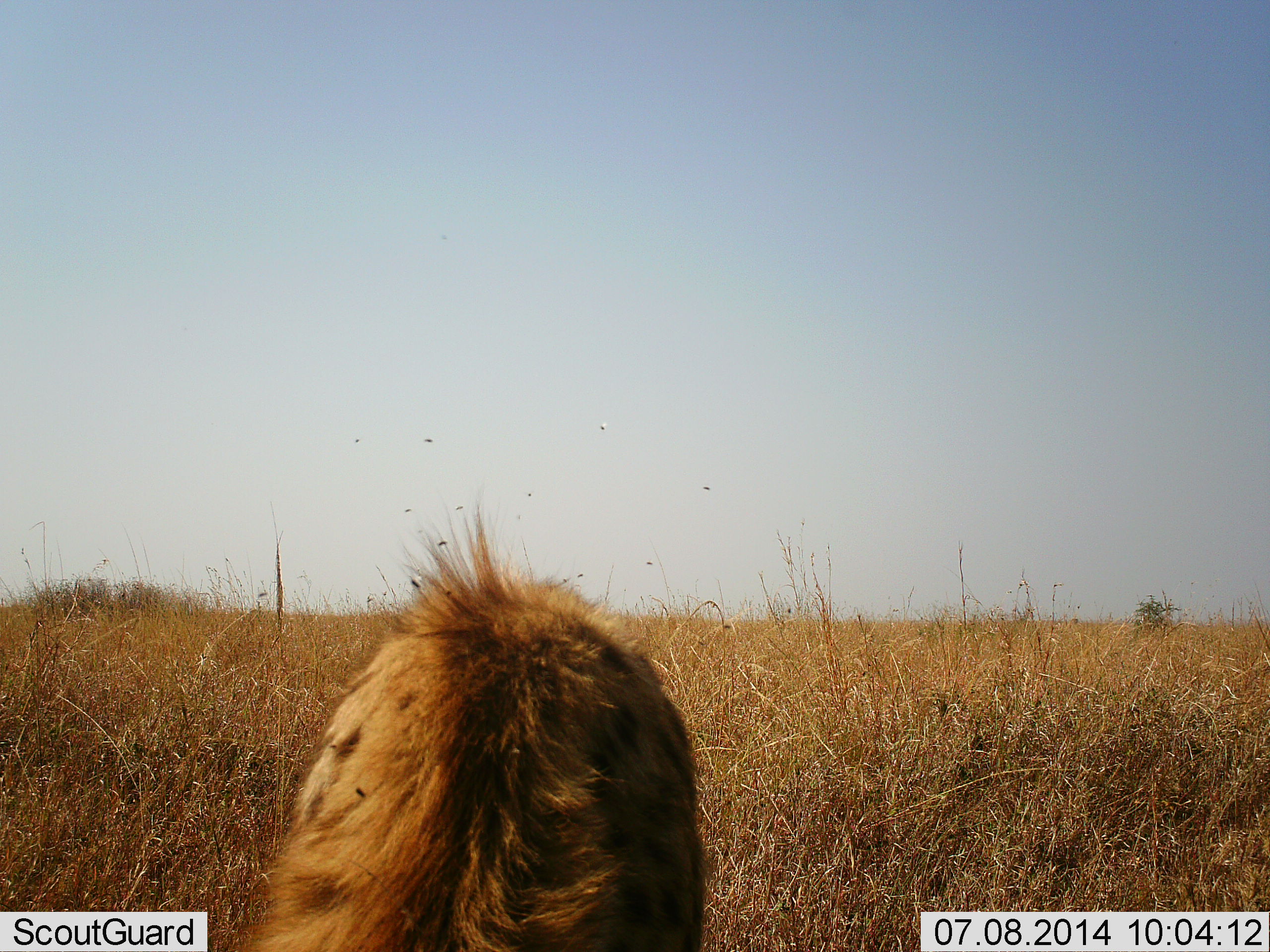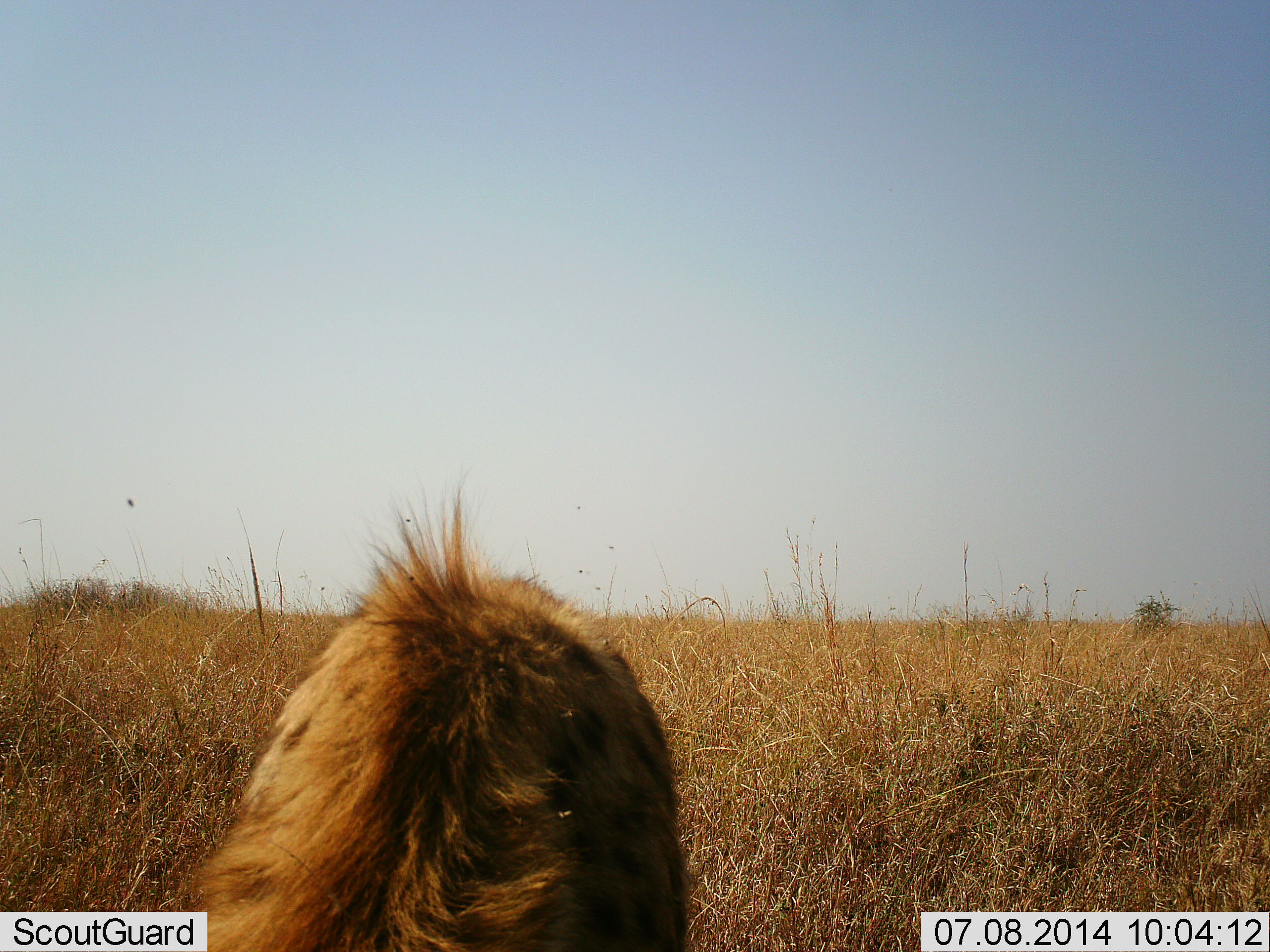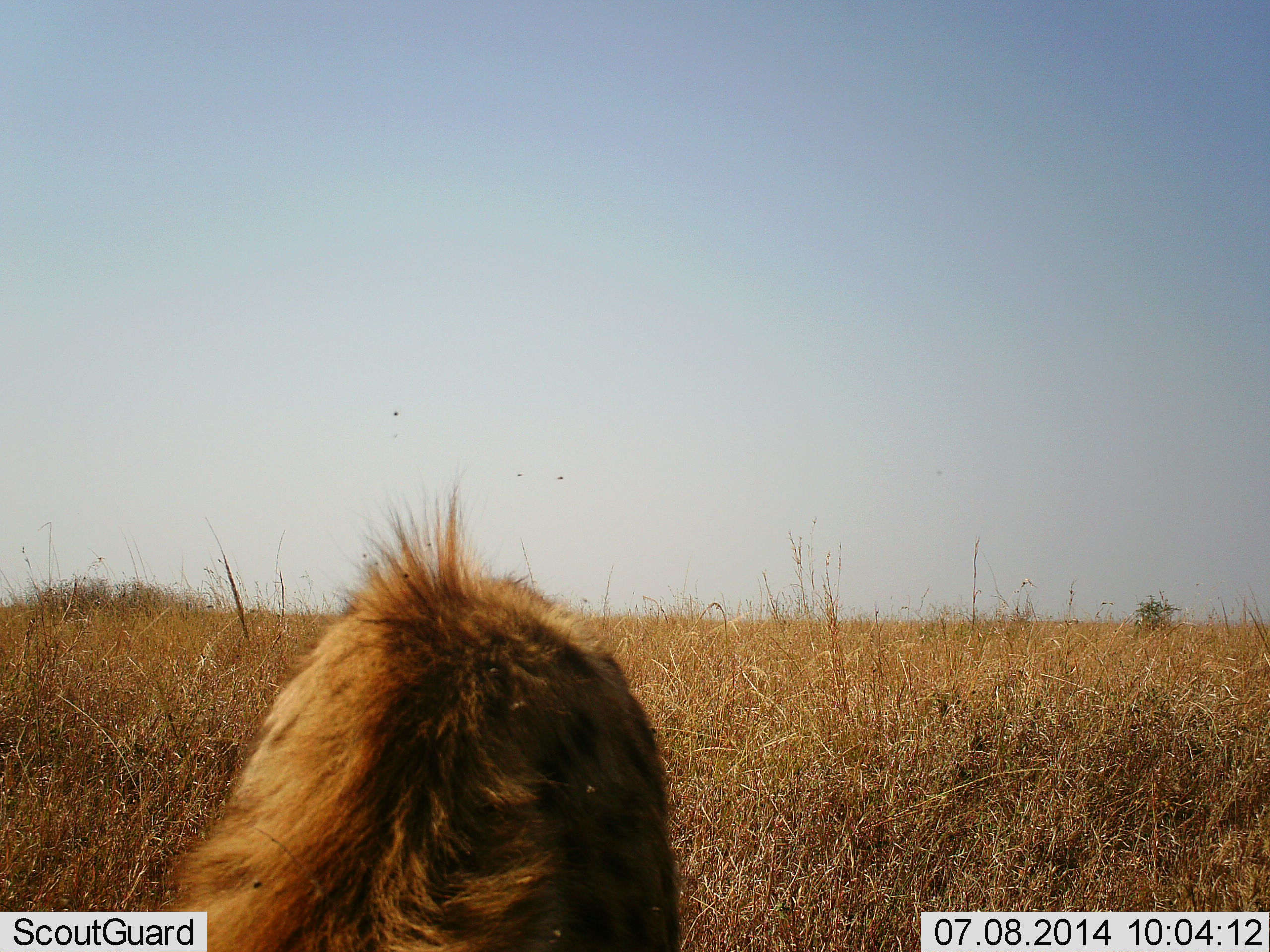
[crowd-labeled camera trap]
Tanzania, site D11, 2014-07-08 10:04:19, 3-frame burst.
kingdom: Animalia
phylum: Chordata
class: Mammalia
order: Carnivora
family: Hyaenidae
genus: Crocuta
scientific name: Crocuta crocuta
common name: spotted hyena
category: hyenaspotted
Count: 1.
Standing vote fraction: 50%.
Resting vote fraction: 30%.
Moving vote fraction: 10%.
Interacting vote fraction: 0%.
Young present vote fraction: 0%.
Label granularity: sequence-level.